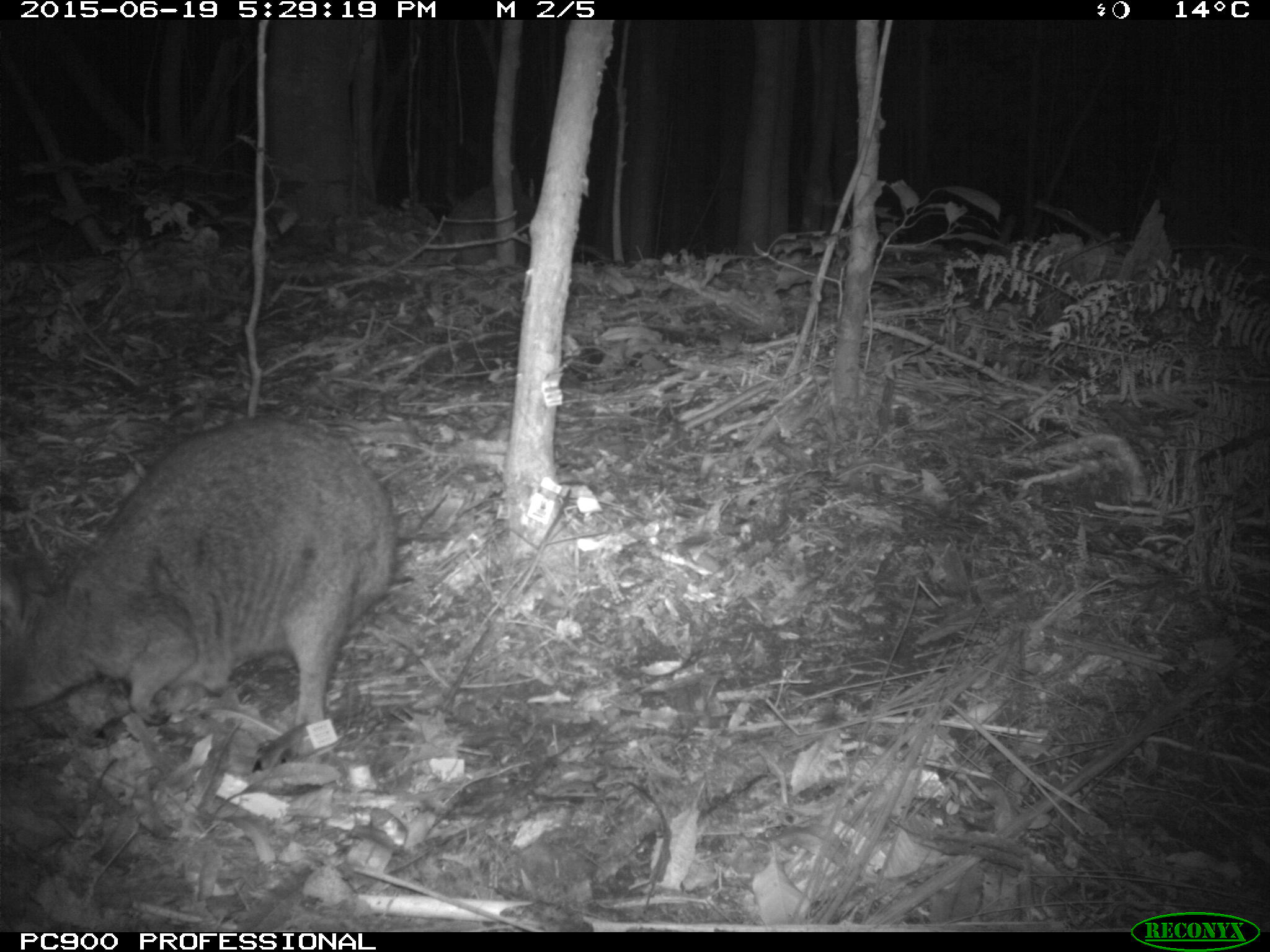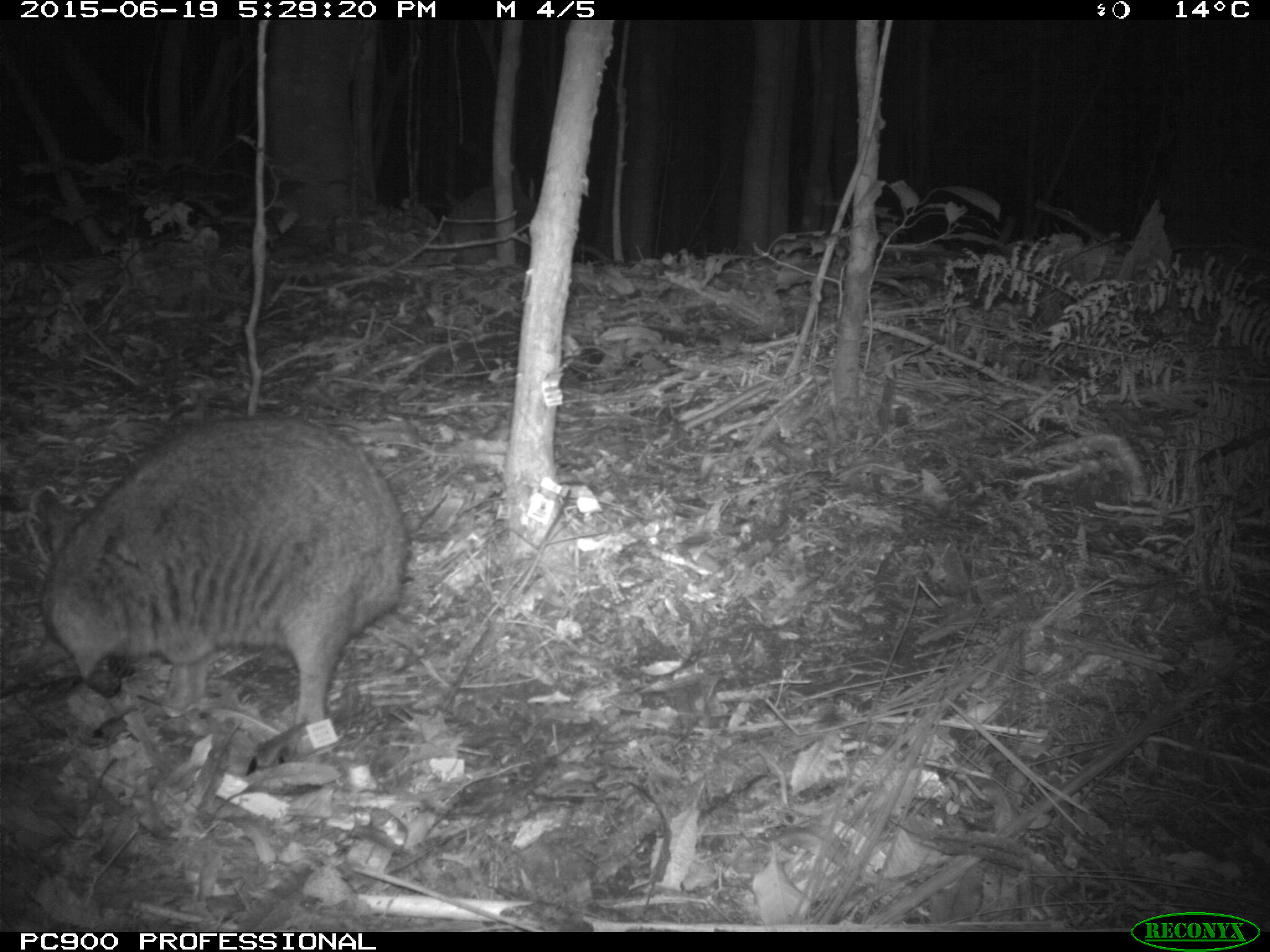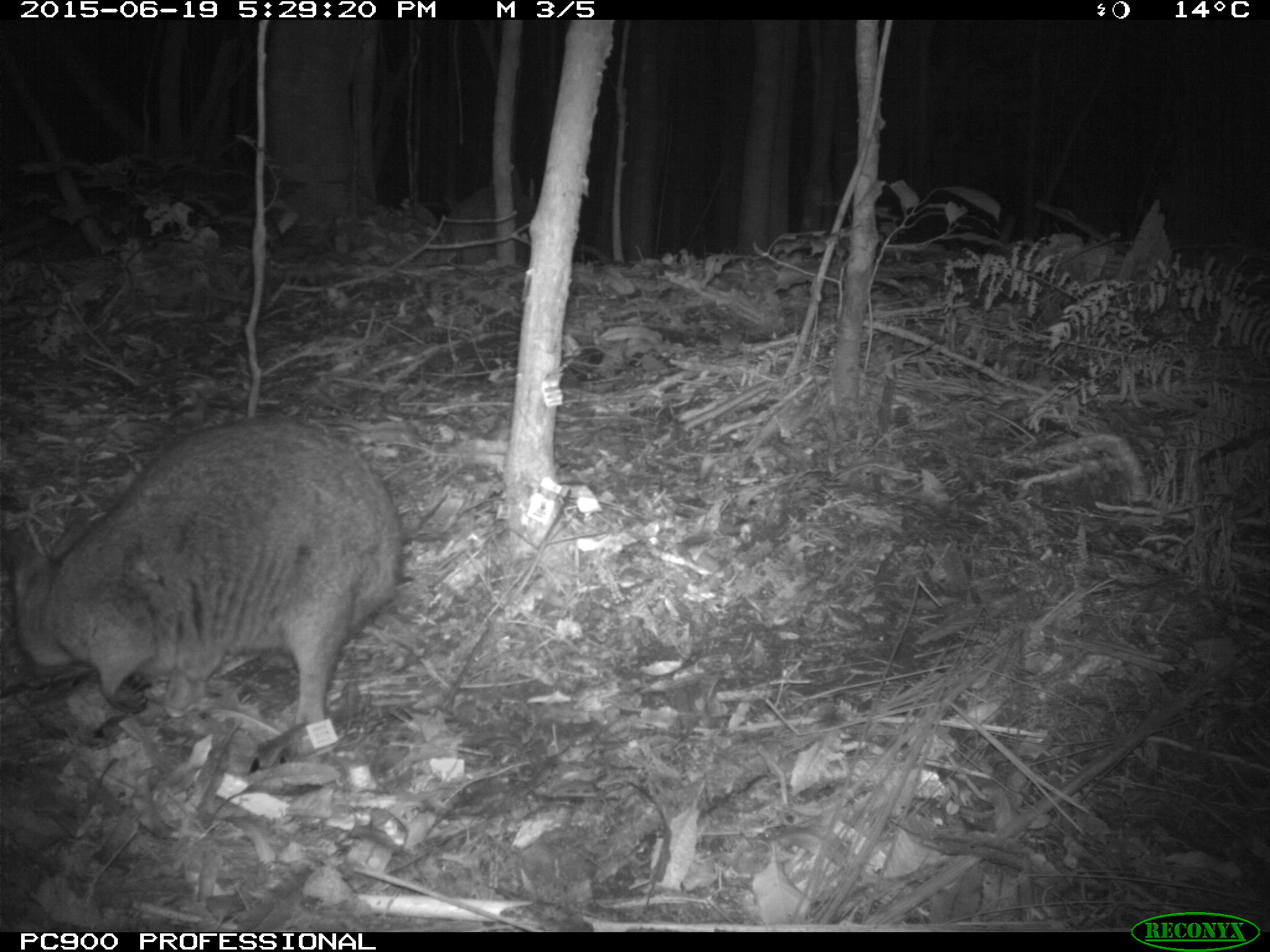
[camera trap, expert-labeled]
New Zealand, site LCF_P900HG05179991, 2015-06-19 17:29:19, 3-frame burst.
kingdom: Animalia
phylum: Chordata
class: Mammalia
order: Diprotodontia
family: Macropodidae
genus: Notamacropus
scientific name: Notamacropus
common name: wallaby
Wallaby (Notamacropus).